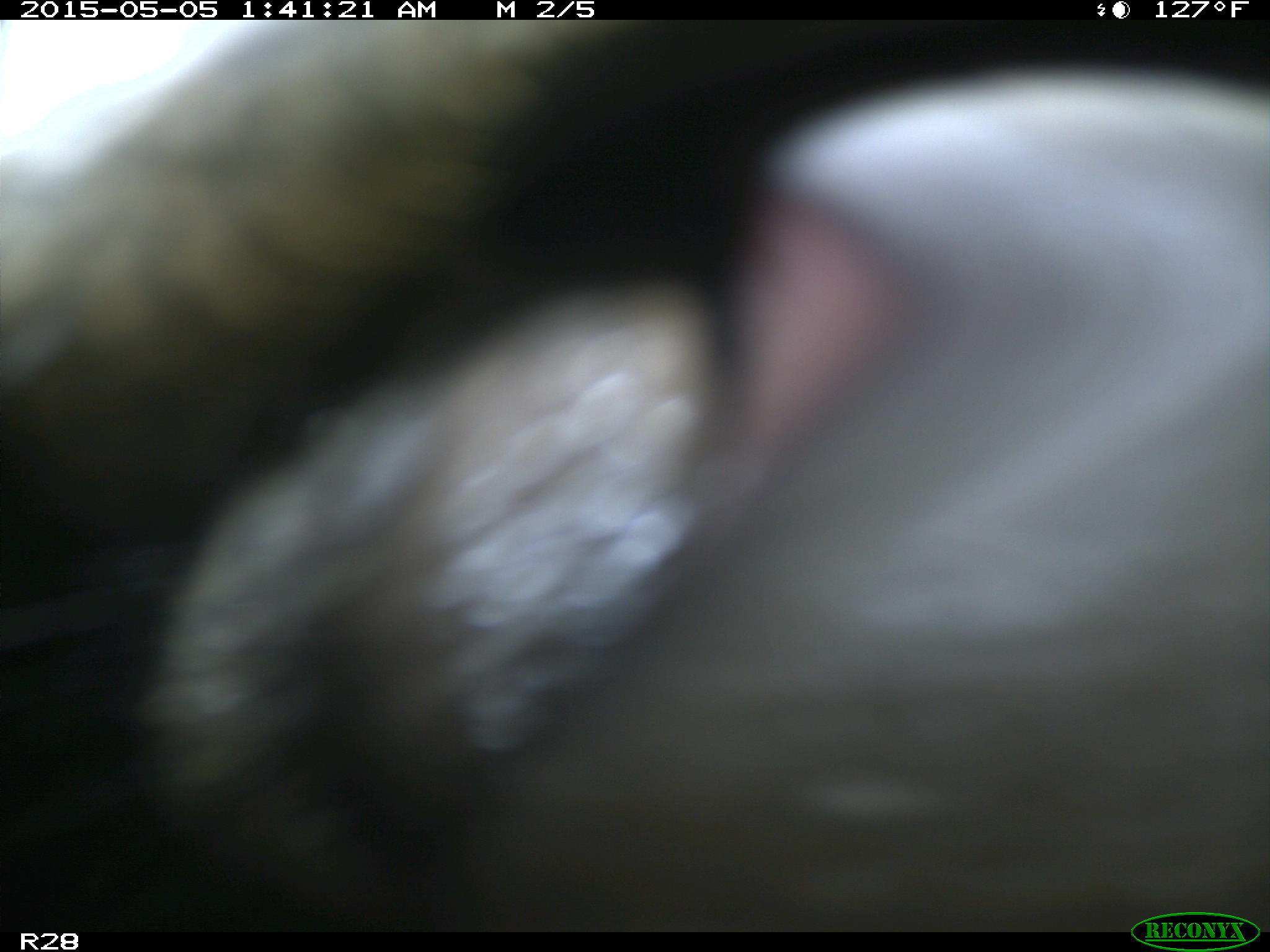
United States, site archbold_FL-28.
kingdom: Animalia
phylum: Chordata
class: Mammalia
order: Artiodactyla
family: Bovidae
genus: Bos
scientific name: Bos taurus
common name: domestic cow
Bos taurus (domestic cow).